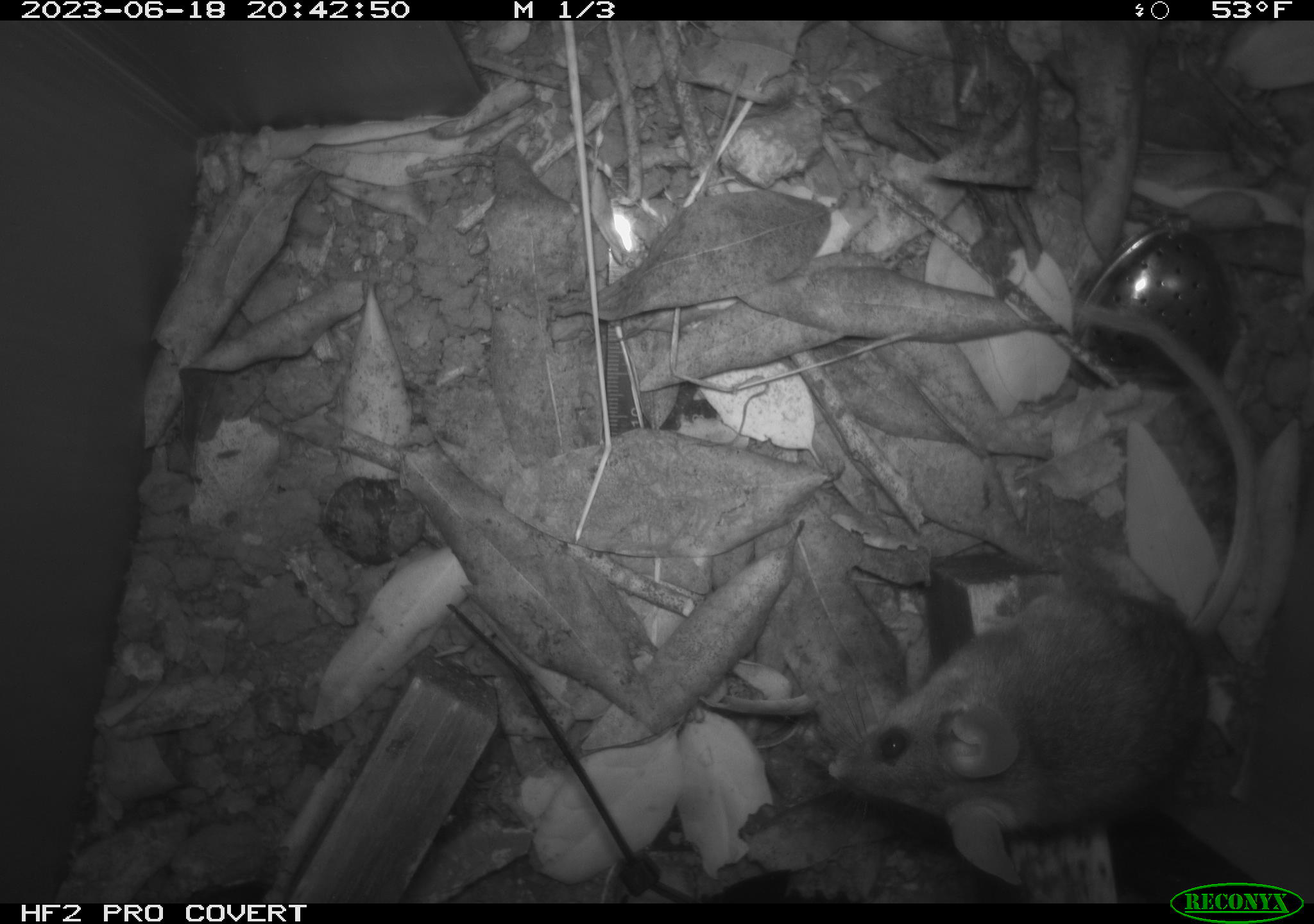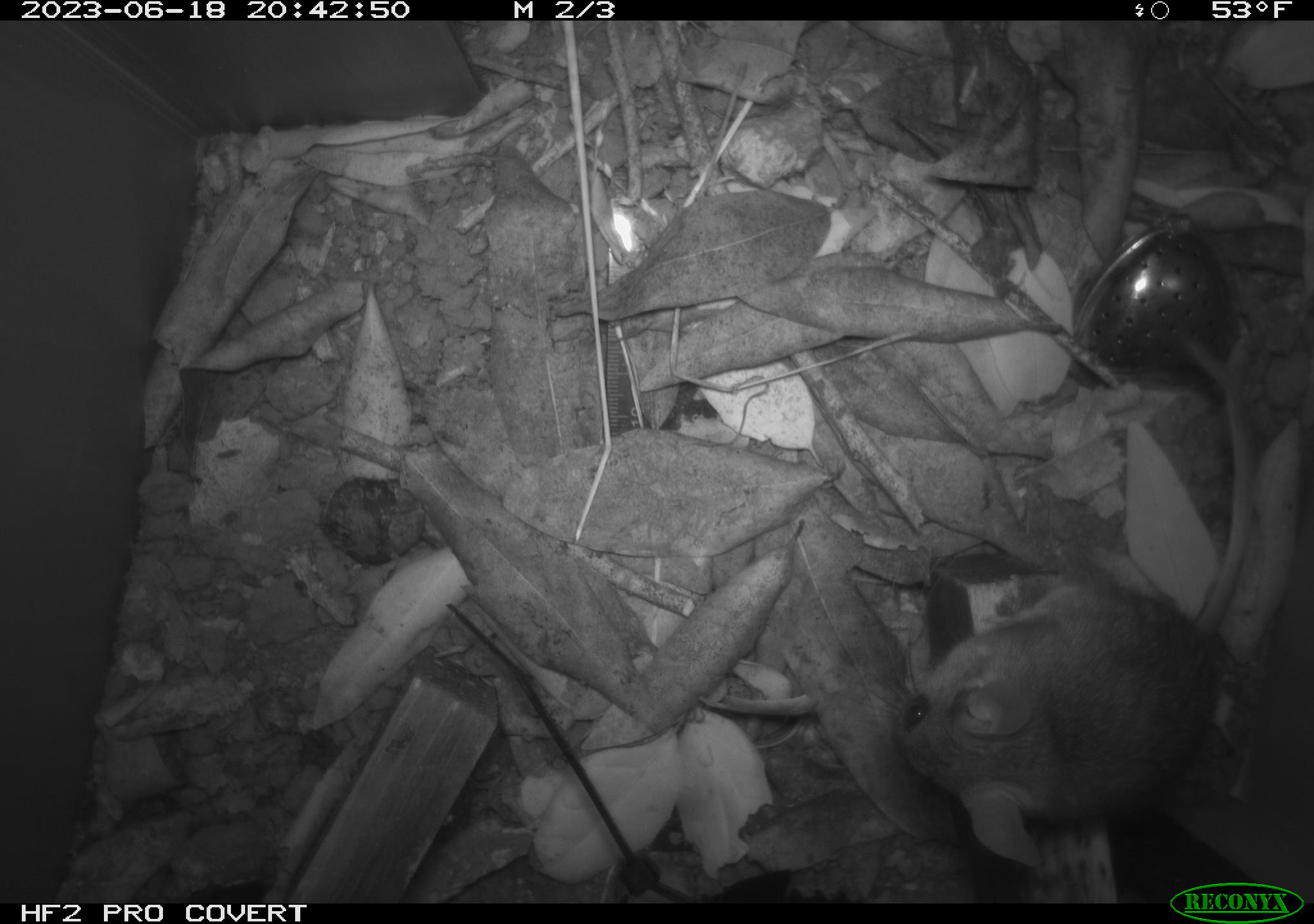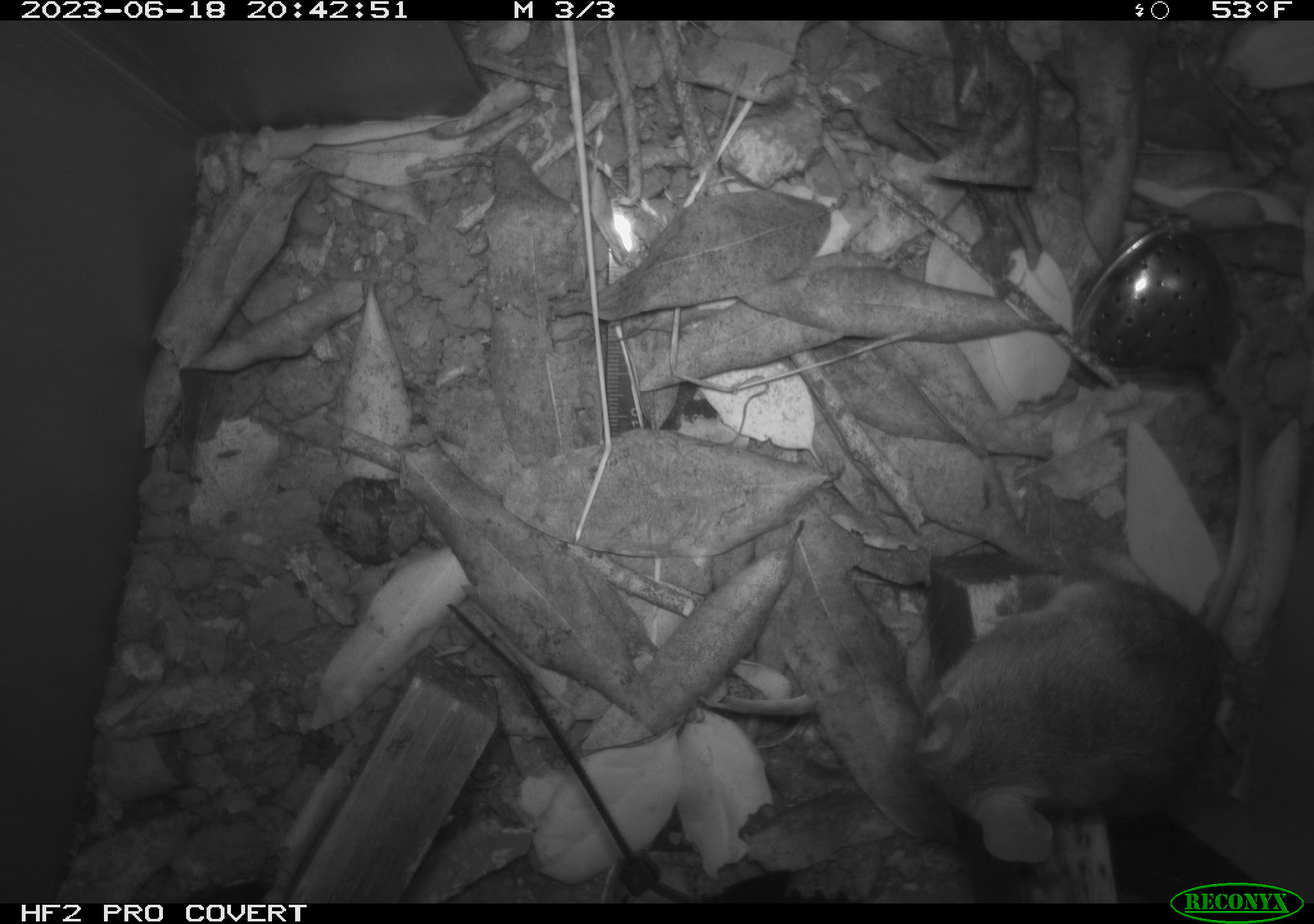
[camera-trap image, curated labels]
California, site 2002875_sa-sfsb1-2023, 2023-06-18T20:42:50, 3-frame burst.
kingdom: Animalia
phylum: Chordata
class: Mammalia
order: Rodentia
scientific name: Rodentia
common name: mouse species